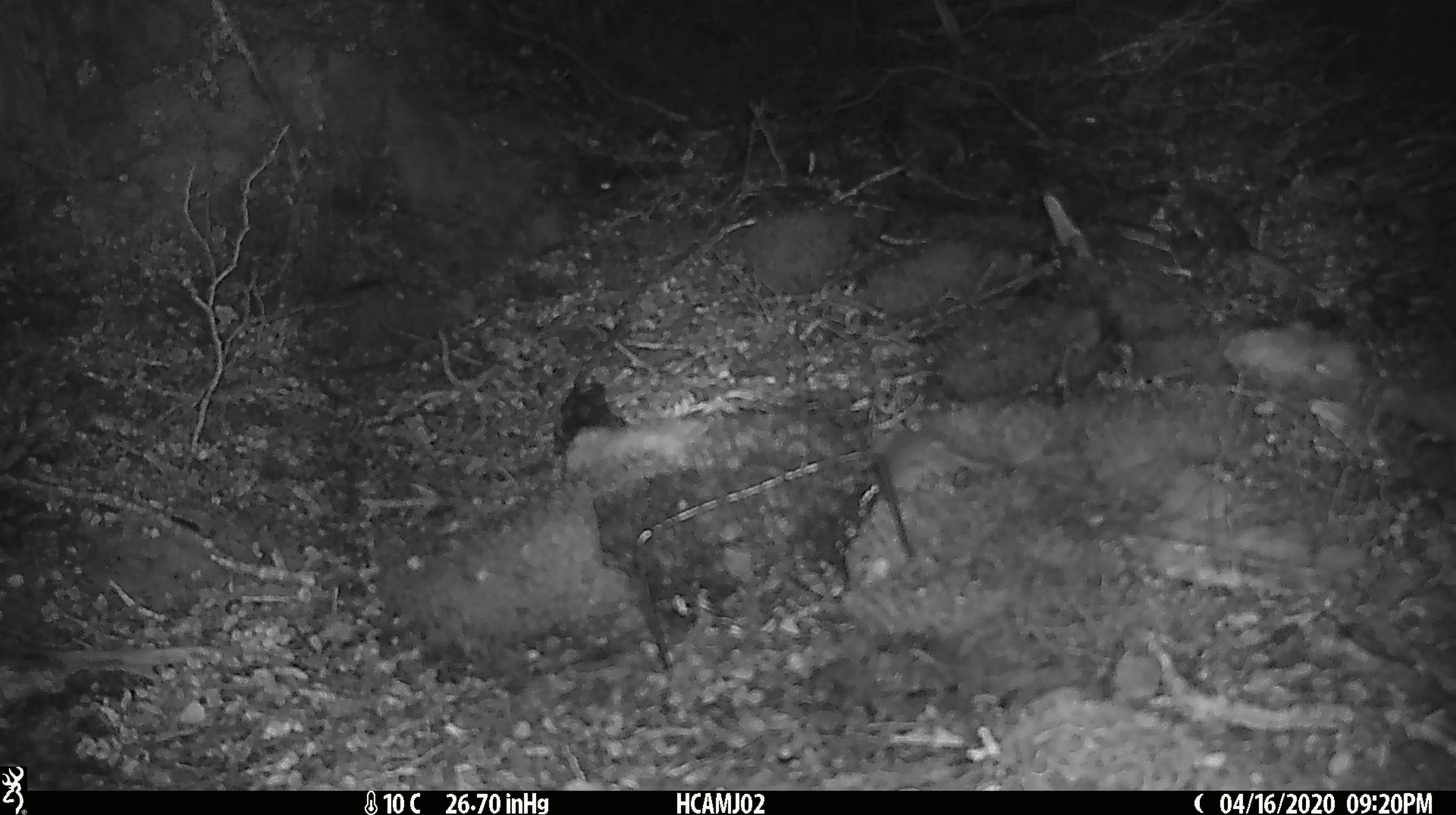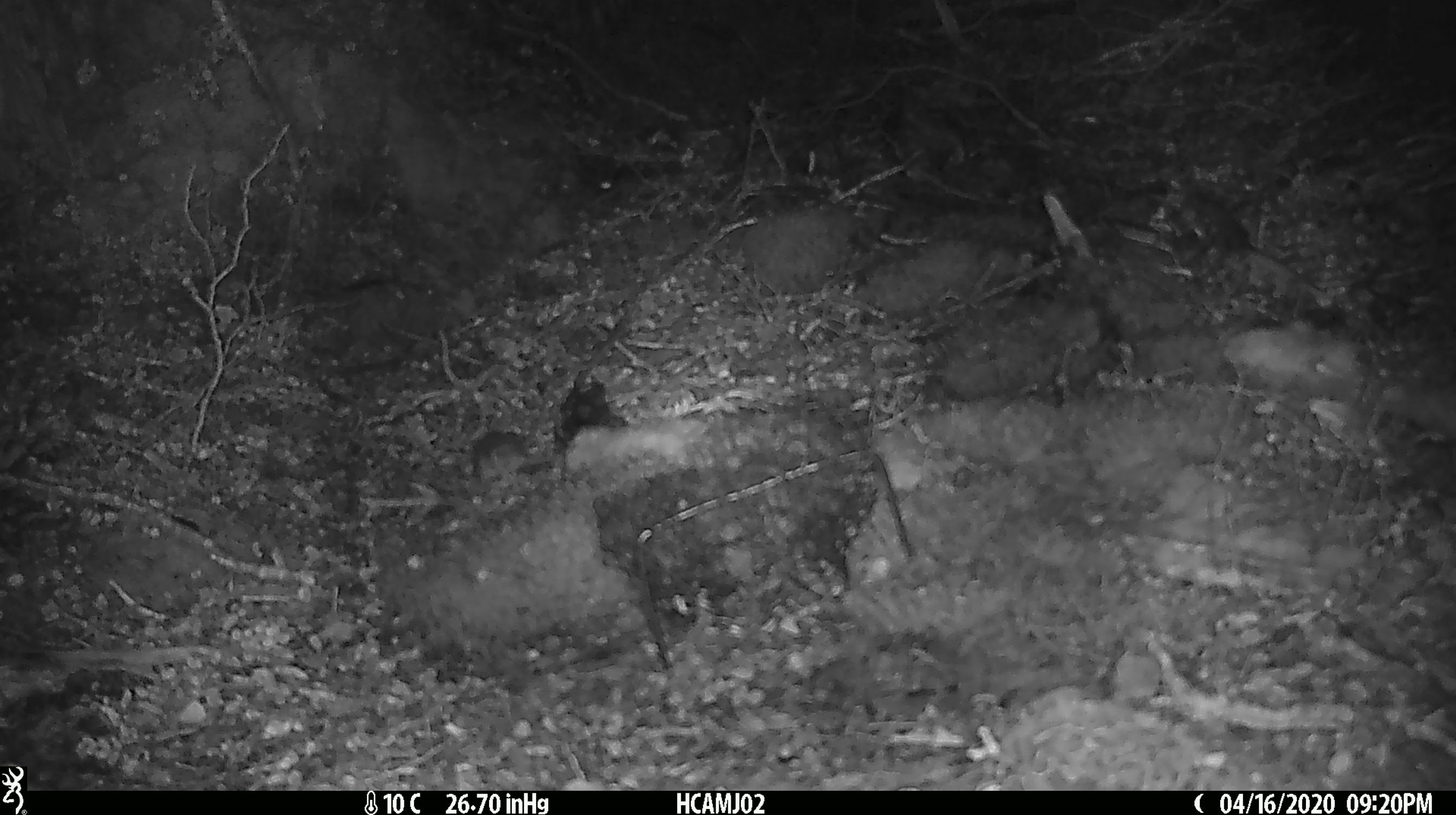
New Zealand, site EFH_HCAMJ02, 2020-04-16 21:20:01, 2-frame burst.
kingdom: Animalia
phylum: Chordata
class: Mammalia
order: Rodentia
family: Muridae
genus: Mus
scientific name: Mus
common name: mouse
Mouse (Mus).